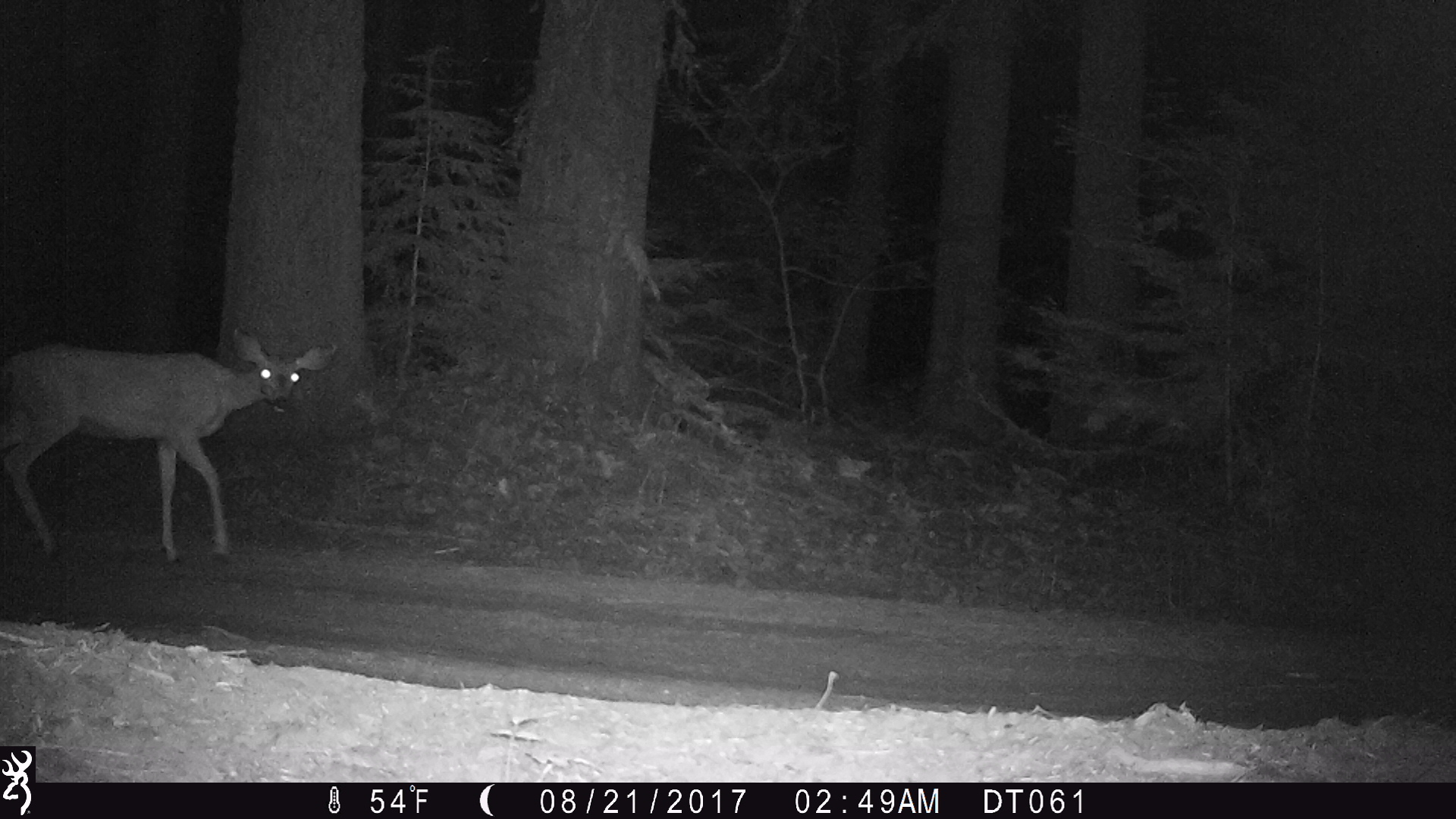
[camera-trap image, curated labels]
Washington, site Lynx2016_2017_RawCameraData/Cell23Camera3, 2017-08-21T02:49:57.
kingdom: Animalia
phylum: Chordata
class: Mammalia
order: Artiodactyla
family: Cervidae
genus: Odocoileus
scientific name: Odocoileus hemionus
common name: mule deer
Odocoileus hemionus (mule deer). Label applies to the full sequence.